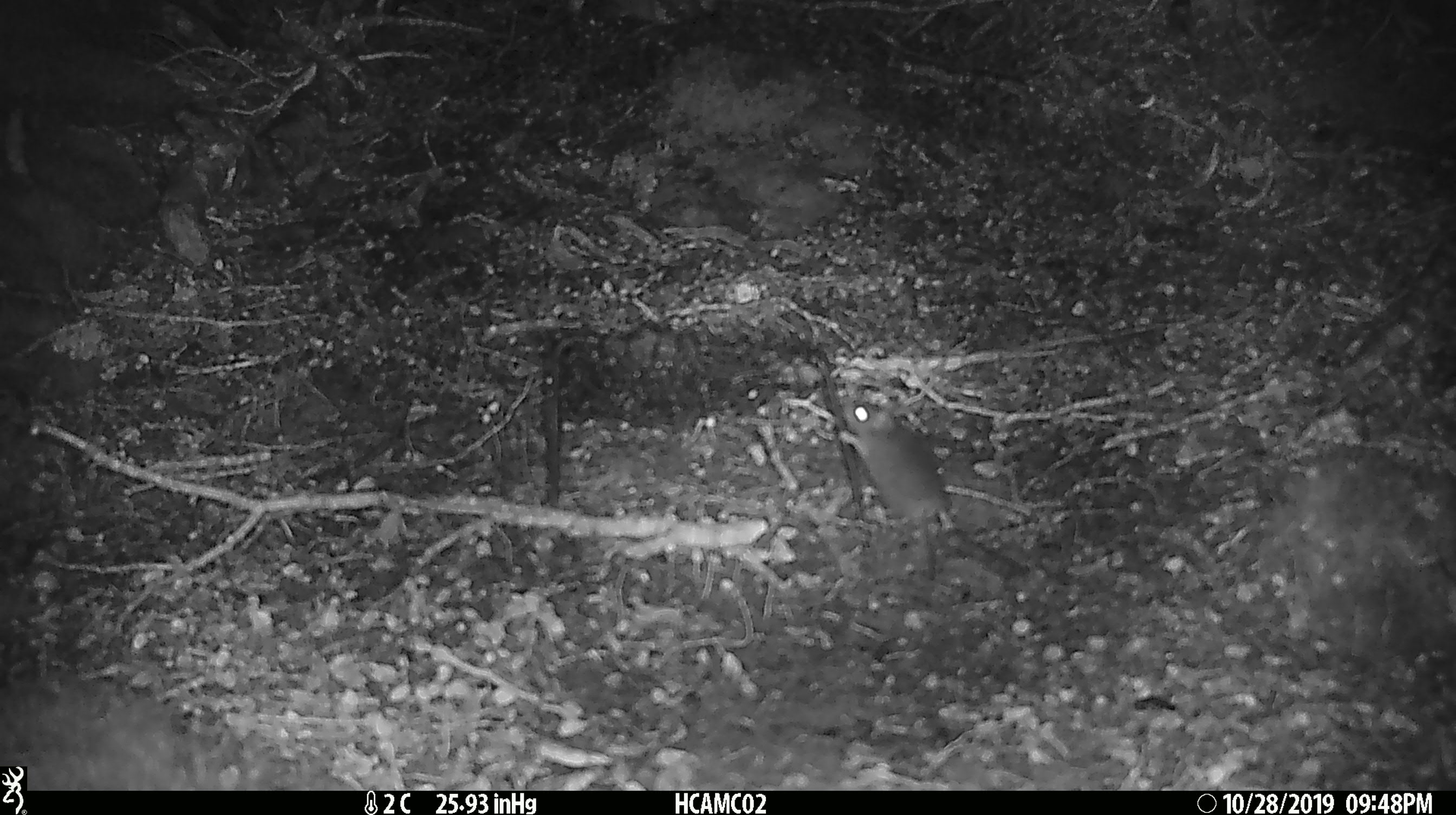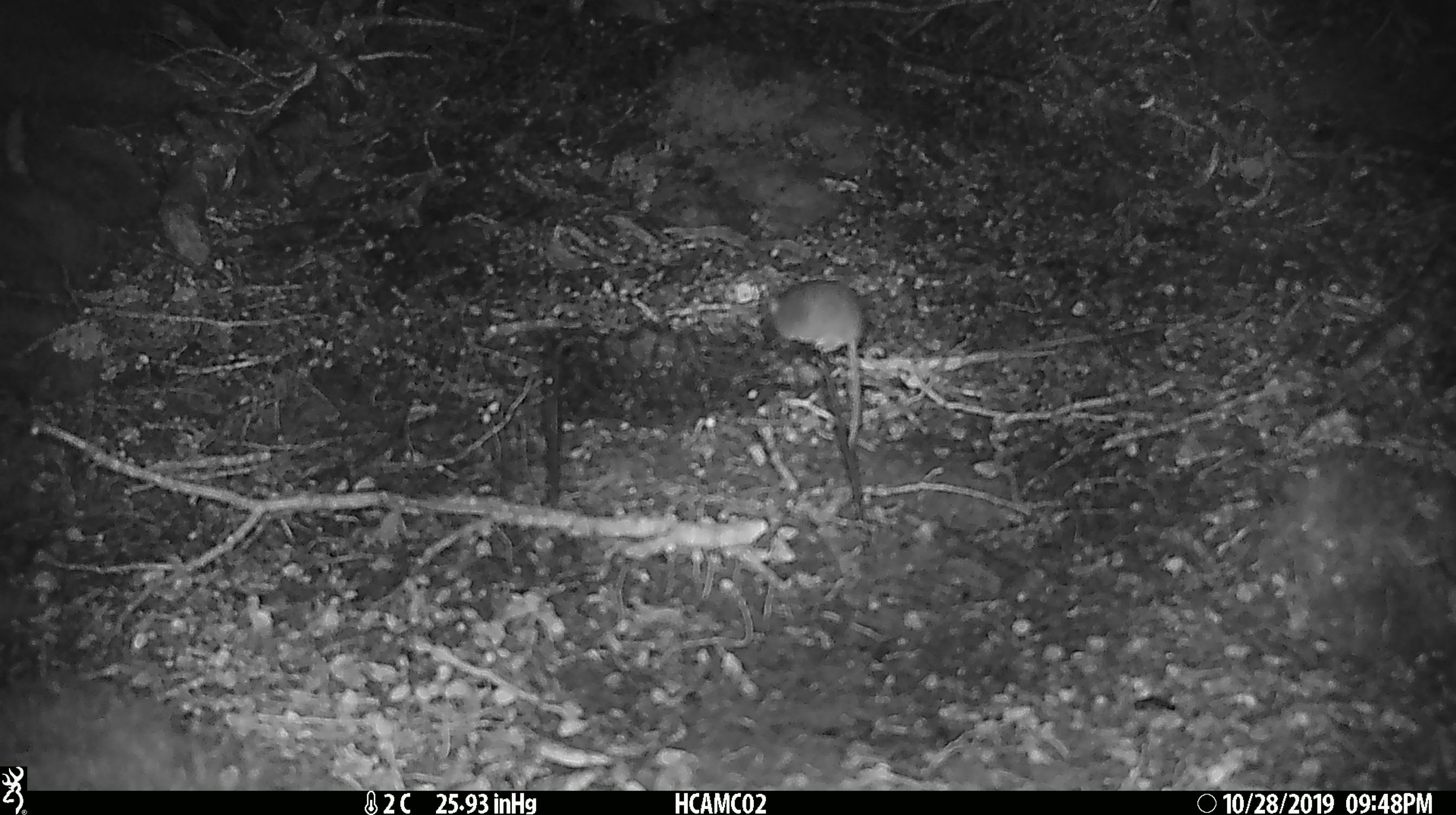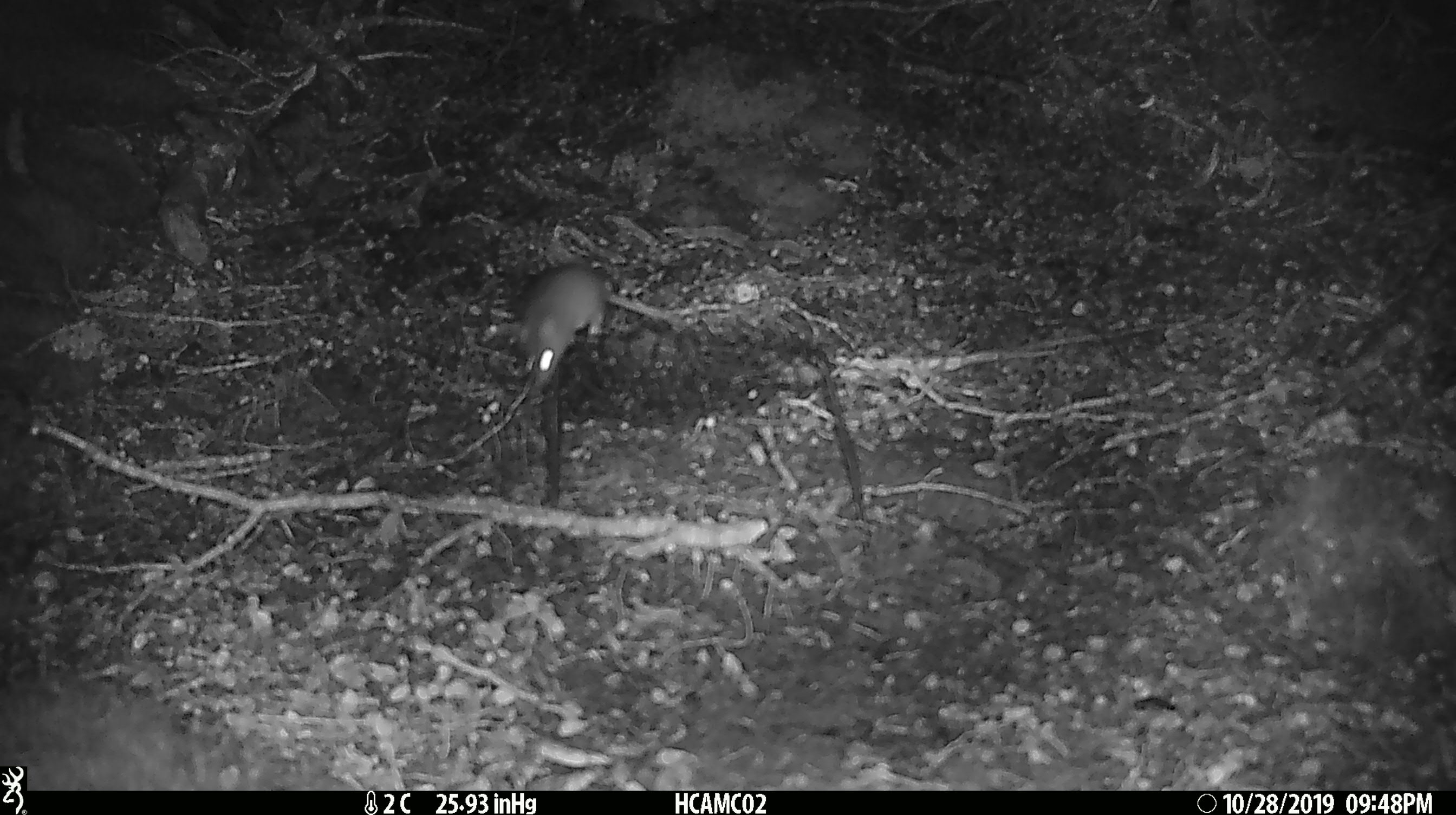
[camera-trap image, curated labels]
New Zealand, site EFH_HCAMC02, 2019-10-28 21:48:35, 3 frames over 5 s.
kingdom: Animalia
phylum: Chordata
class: Mammalia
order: Rodentia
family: Muridae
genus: Mus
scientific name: Mus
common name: mouse